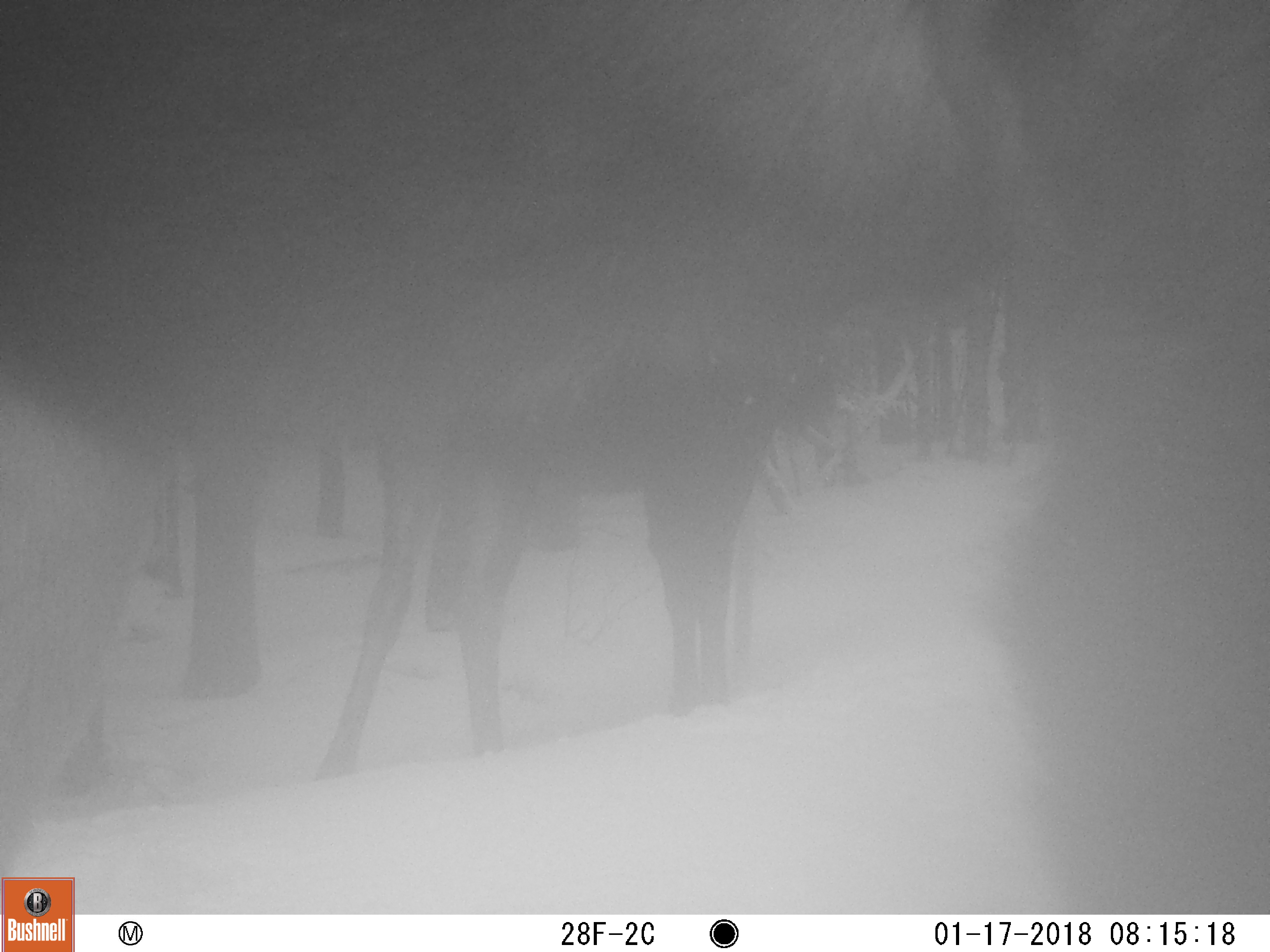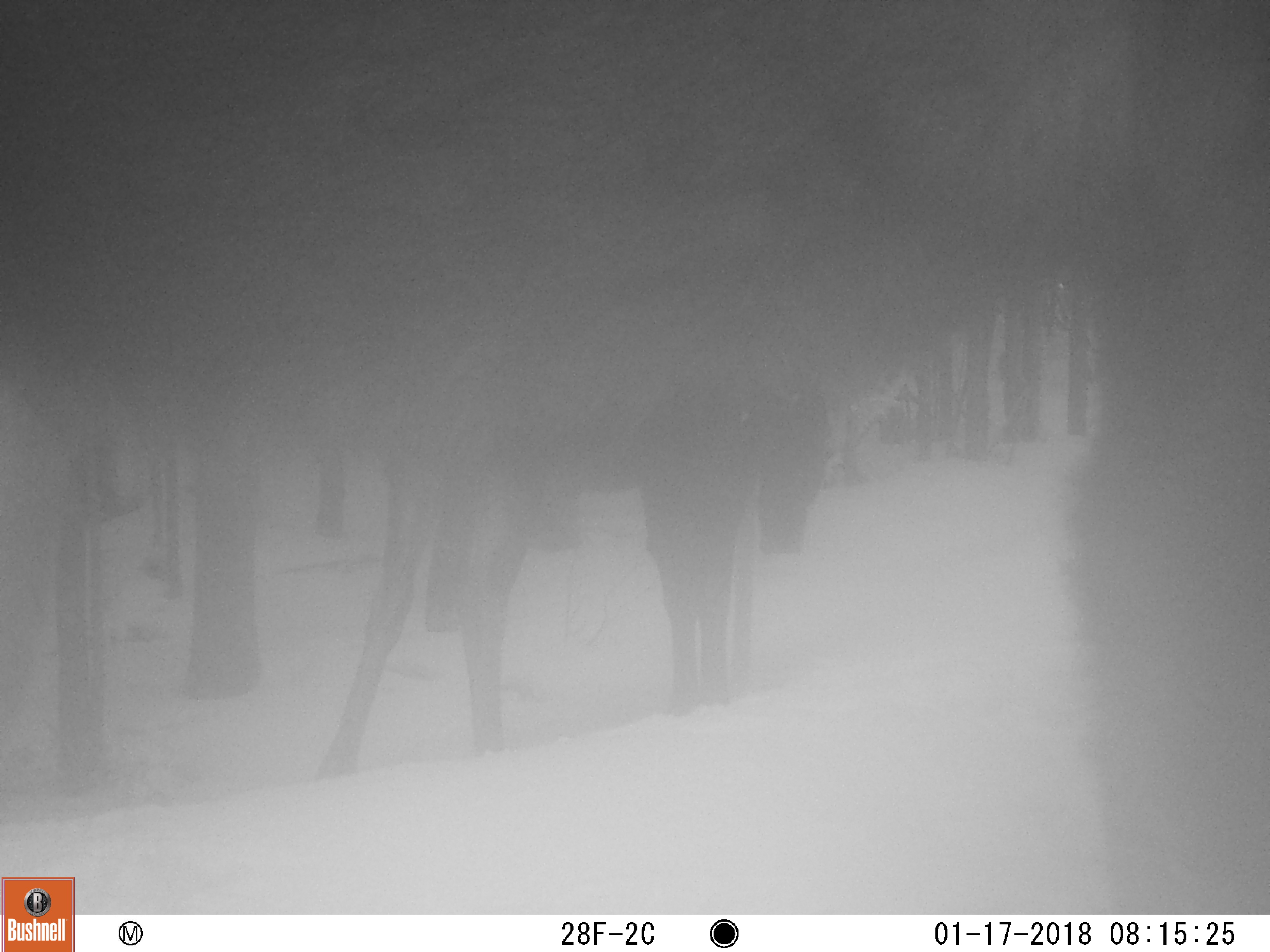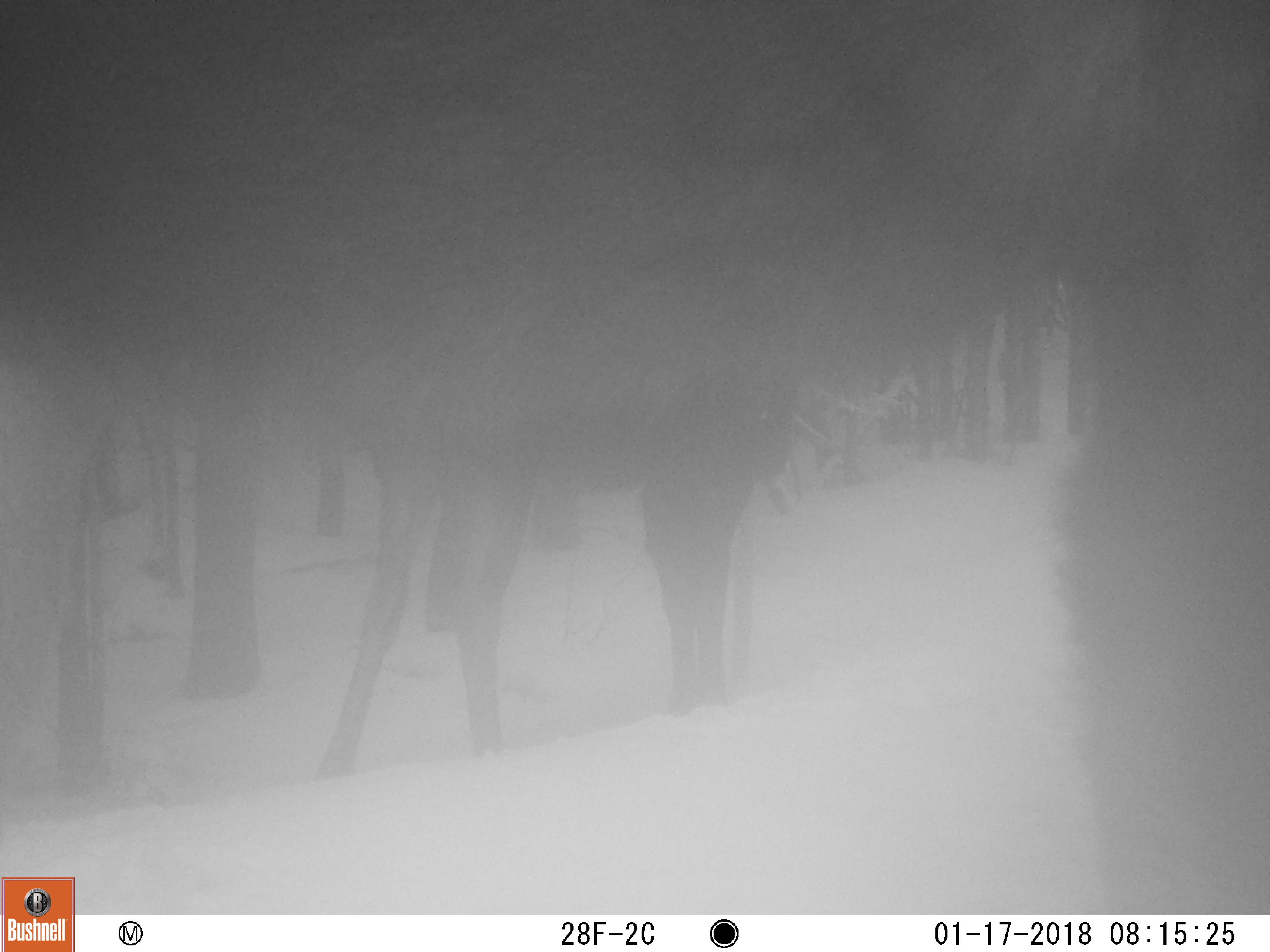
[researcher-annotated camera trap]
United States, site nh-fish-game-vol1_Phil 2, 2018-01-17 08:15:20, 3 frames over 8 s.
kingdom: Animalia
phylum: Chordata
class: Mammalia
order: Artiodactyla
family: Cervidae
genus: Alces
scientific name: Alces alces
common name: moose